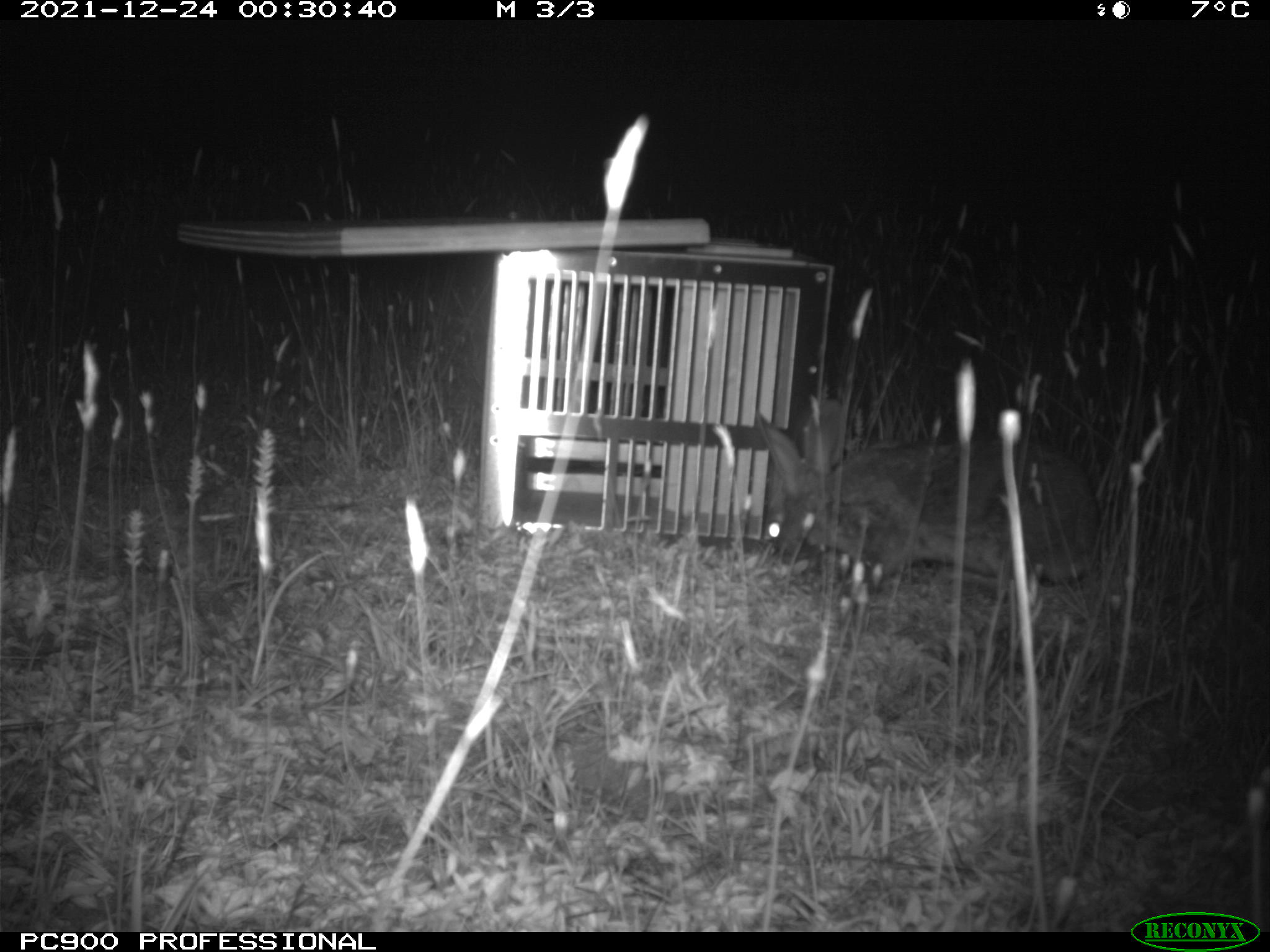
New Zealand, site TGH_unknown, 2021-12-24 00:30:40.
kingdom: Animalia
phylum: Chordata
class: Mammalia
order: Lagomorpha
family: Leporidae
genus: Oryctolagus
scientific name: Oryctolagus cuniculus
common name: european rabbit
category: rabbit